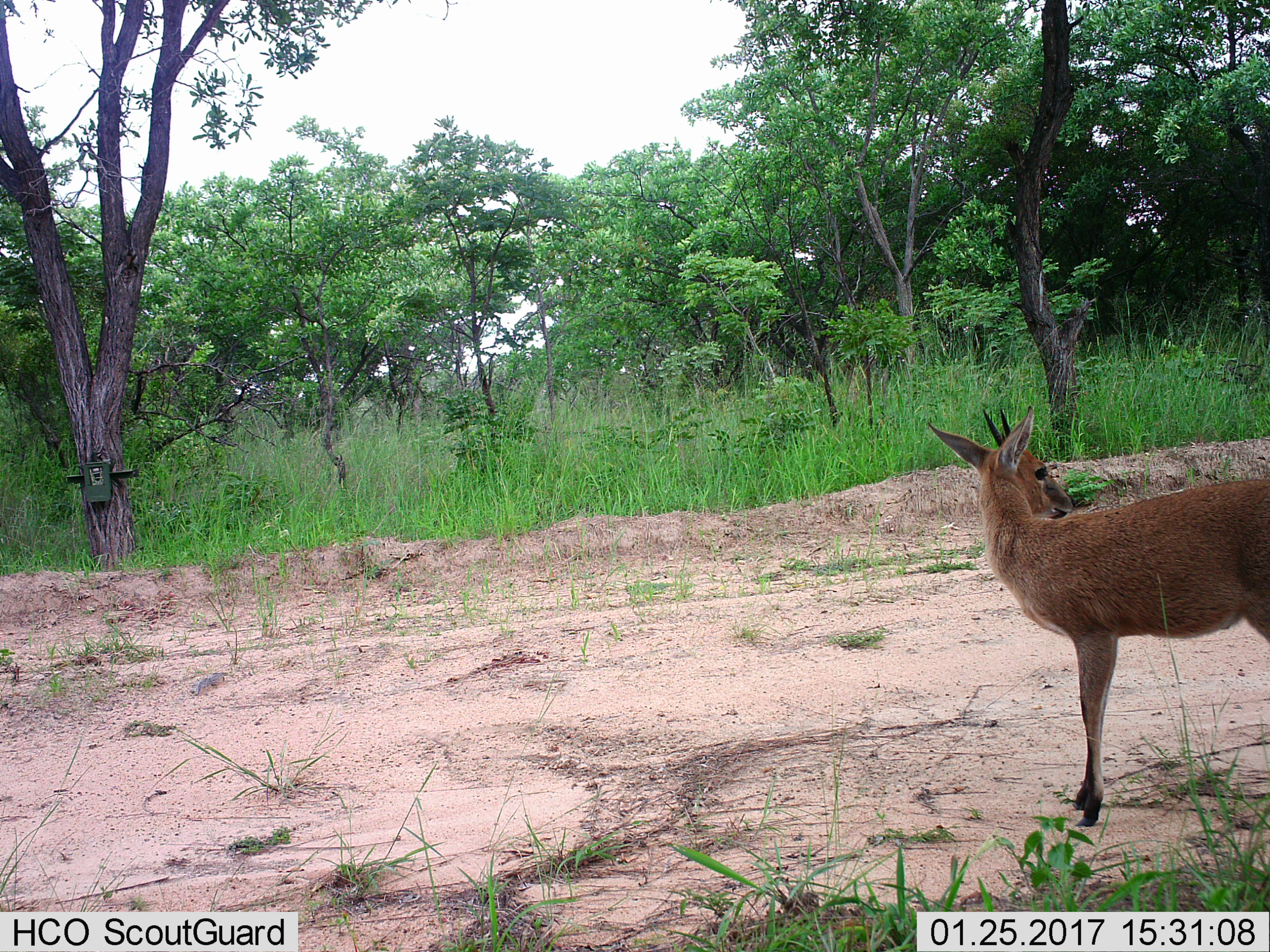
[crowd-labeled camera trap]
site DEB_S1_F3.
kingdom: Animalia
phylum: Chordata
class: Mammalia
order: Artiodactyla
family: Bovidae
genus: Sylvicapra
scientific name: Sylvicapra grimmia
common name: common duiker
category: duikercommongrey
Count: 1.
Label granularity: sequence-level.